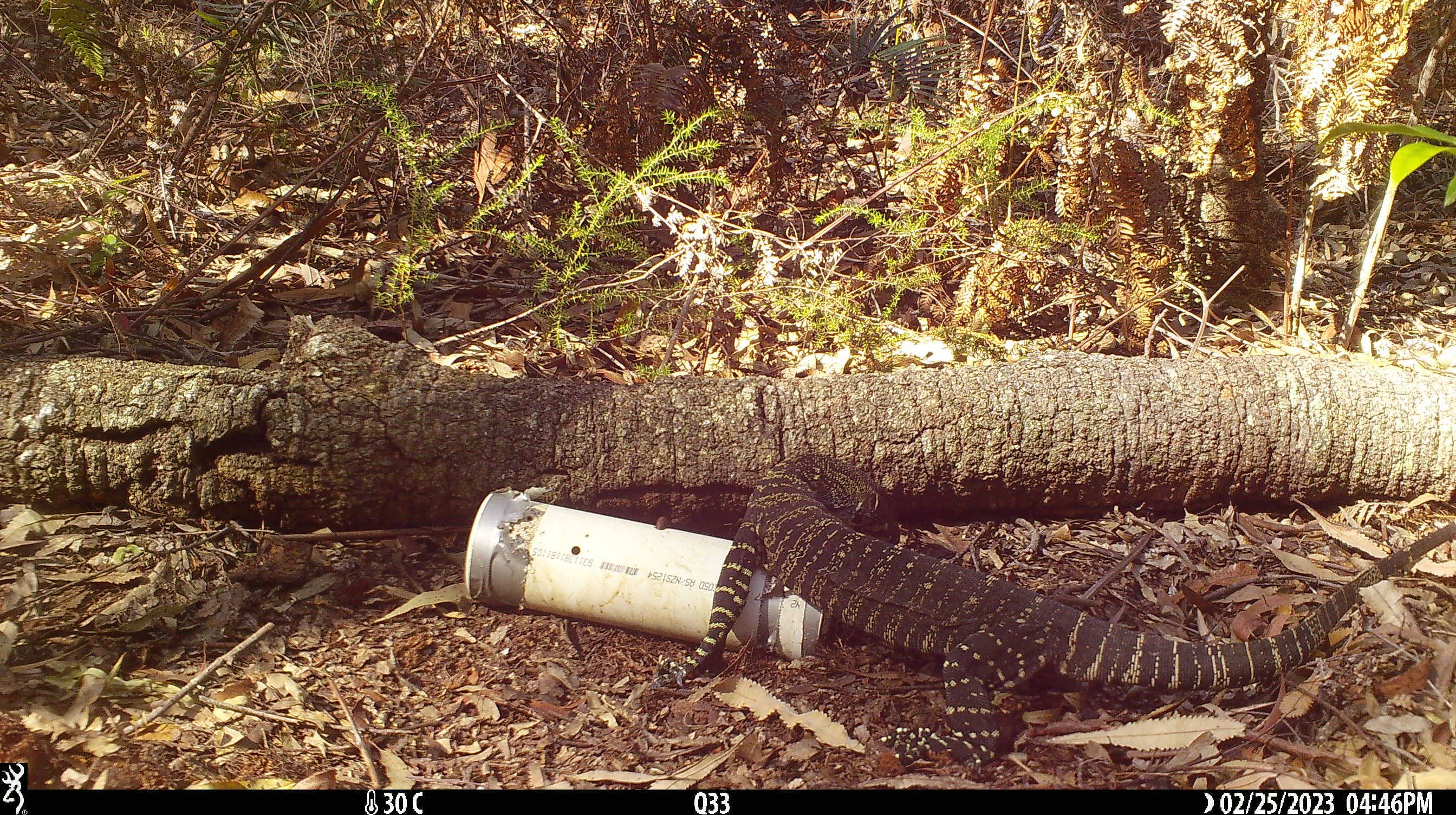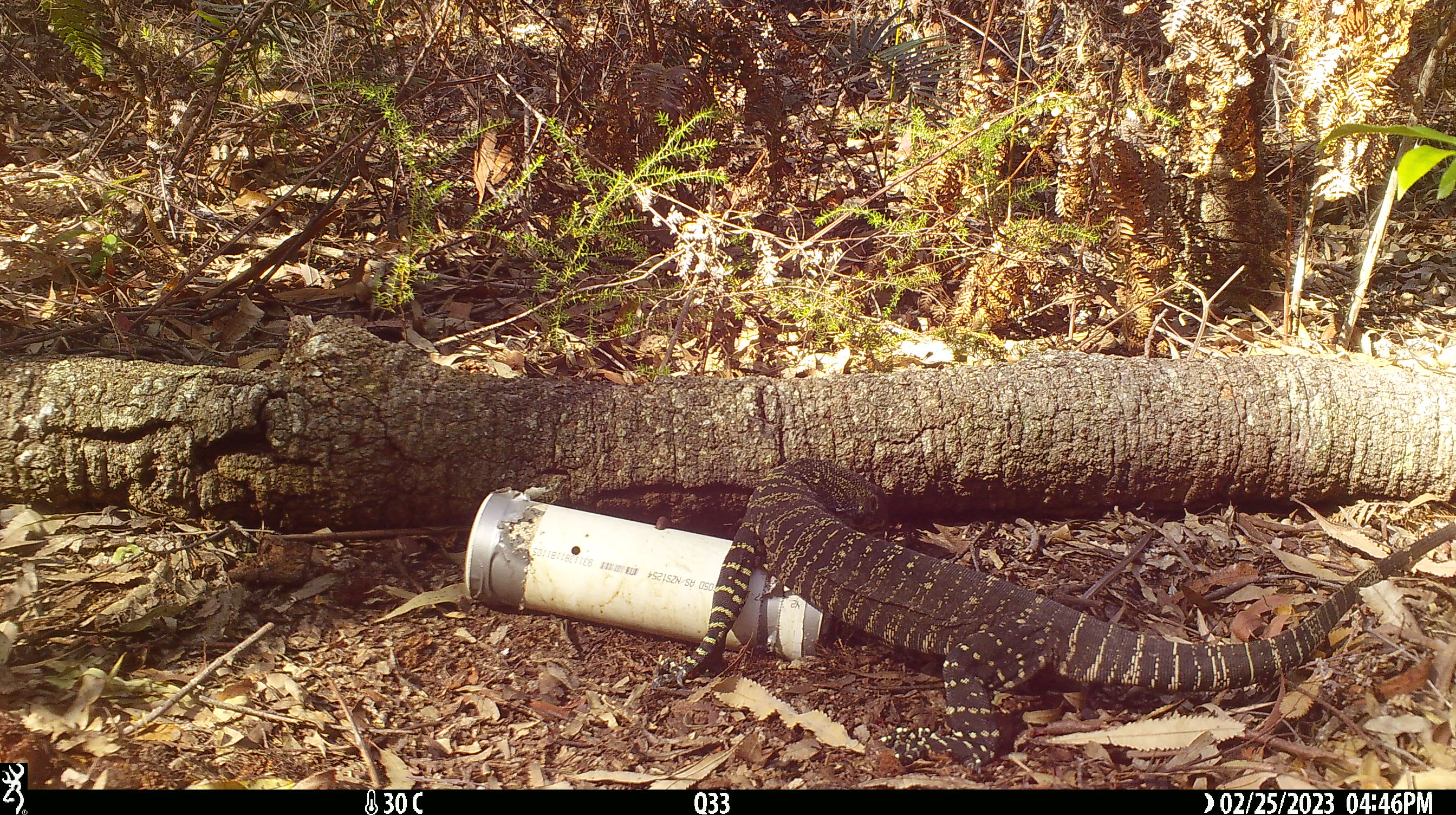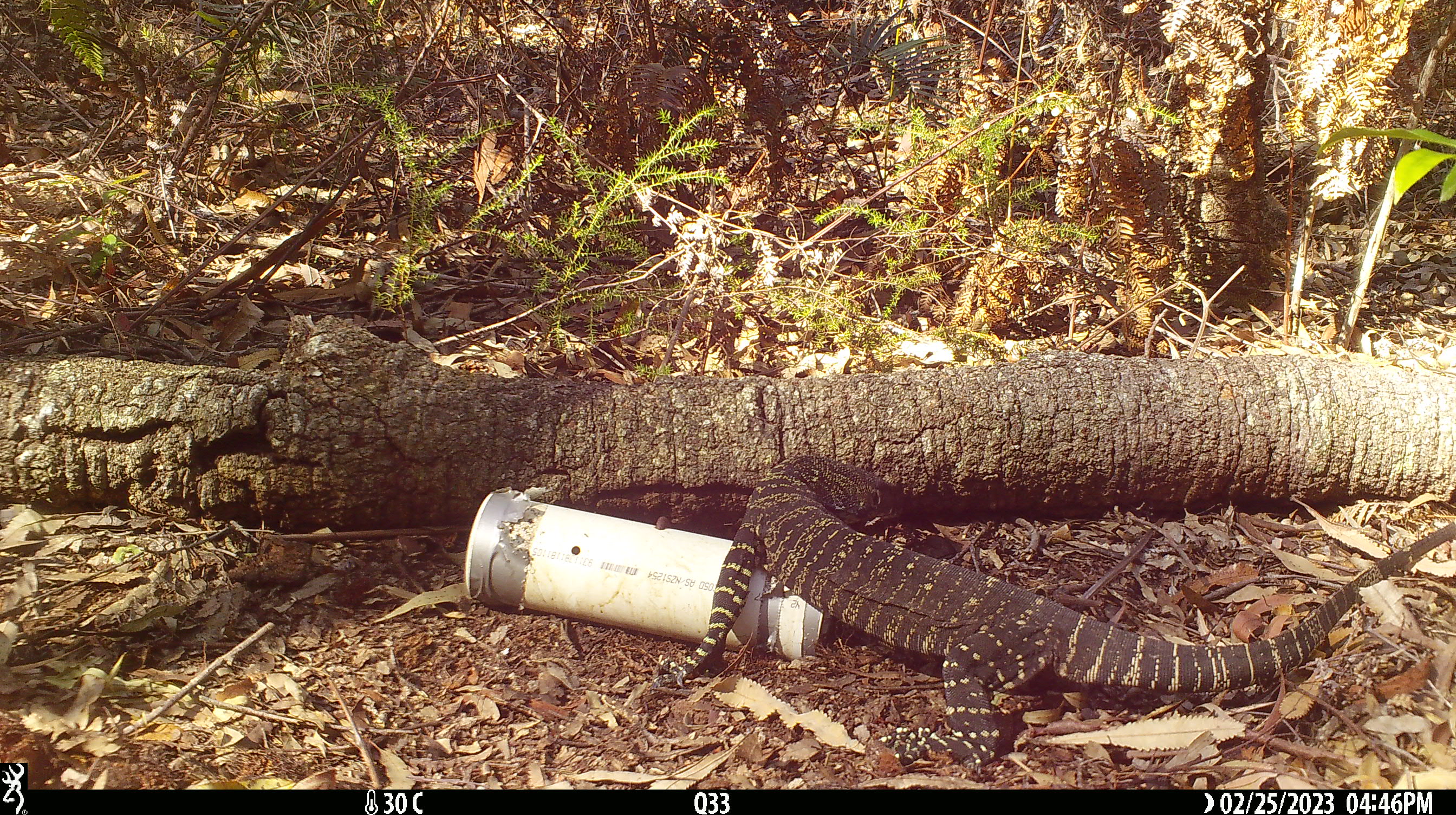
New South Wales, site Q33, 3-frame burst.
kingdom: Animalia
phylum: Chordata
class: Reptilia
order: Squamata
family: Varanidae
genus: Varanus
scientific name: Varanus varius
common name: lace monitor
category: goanna